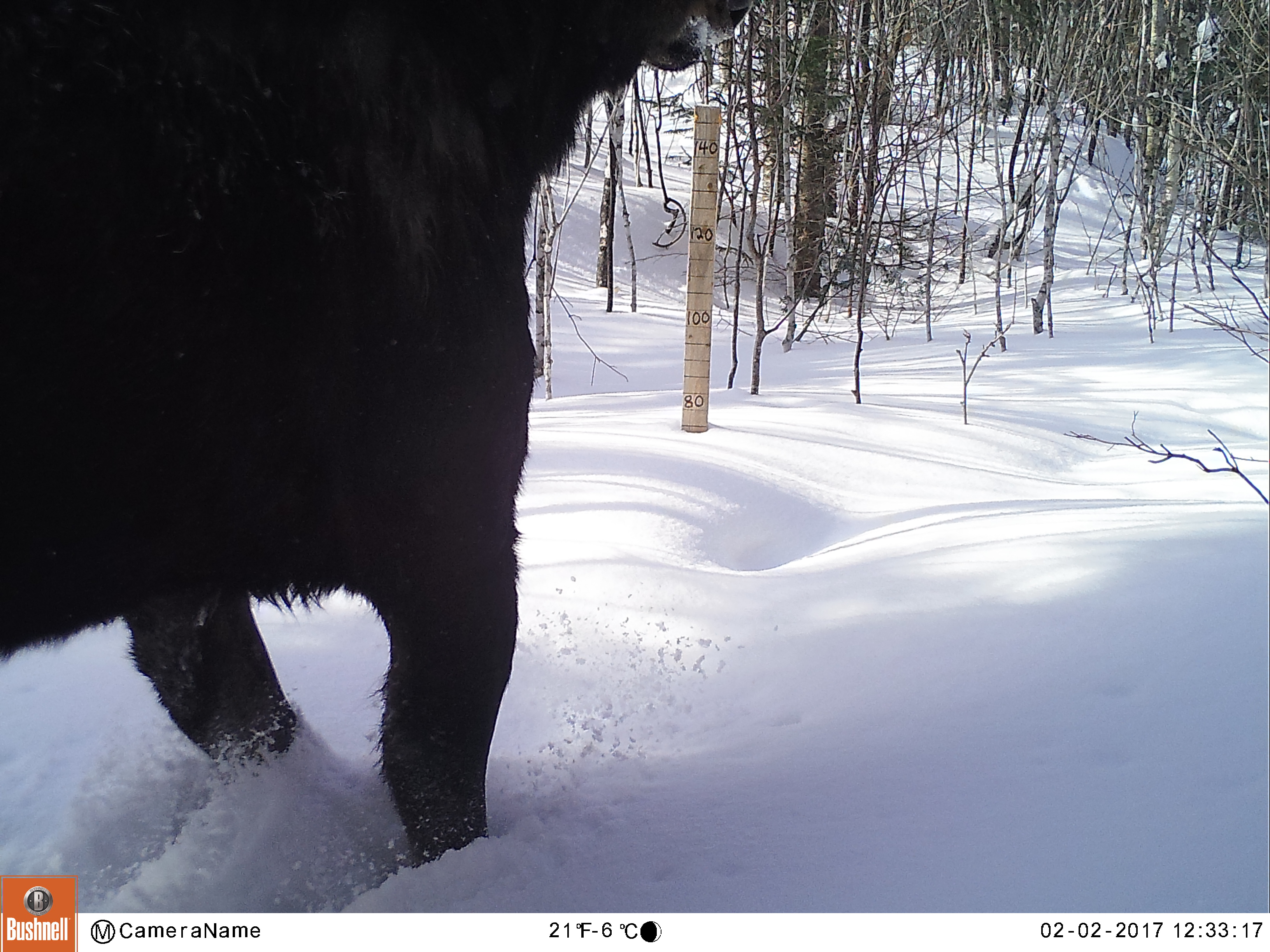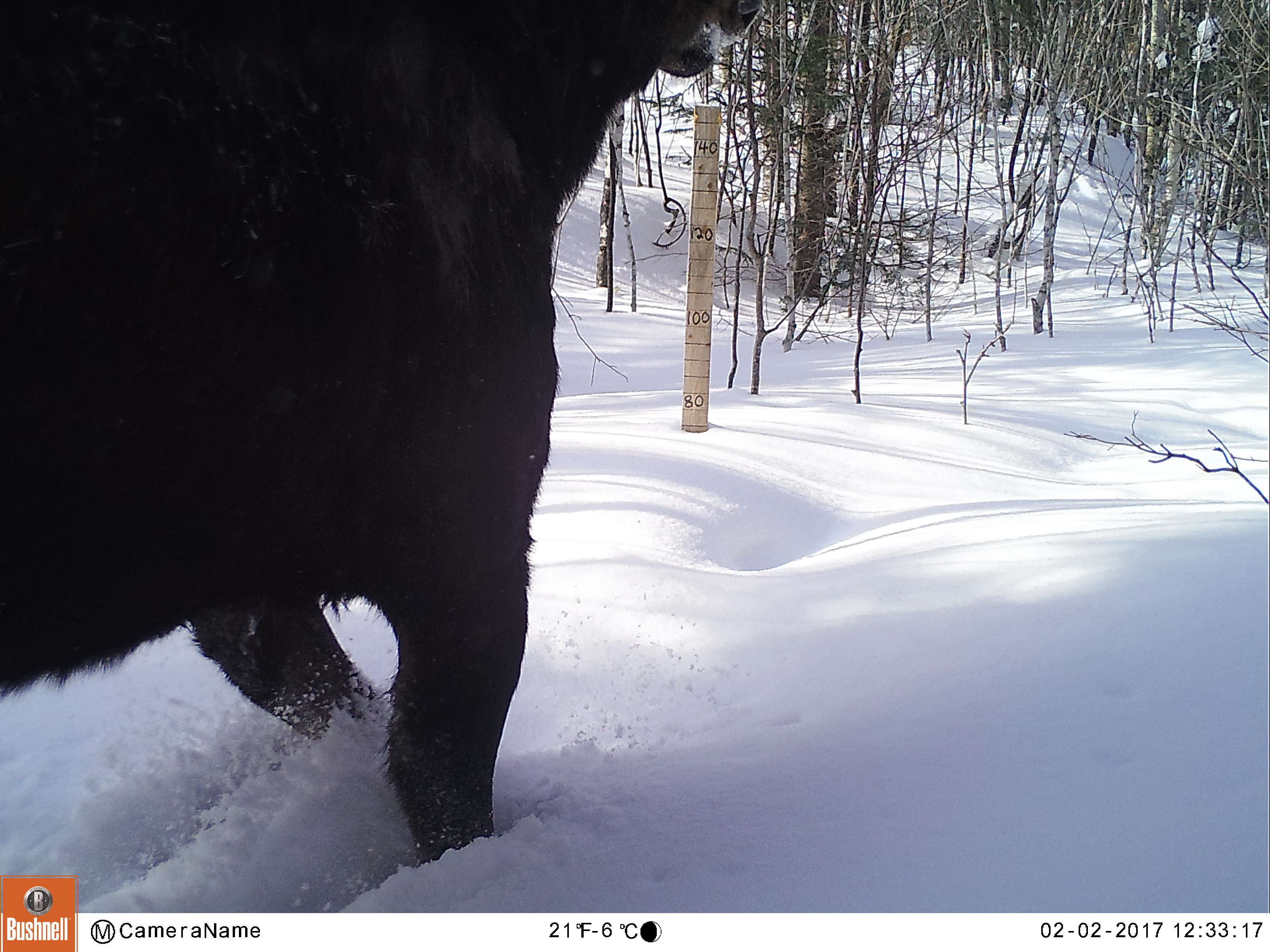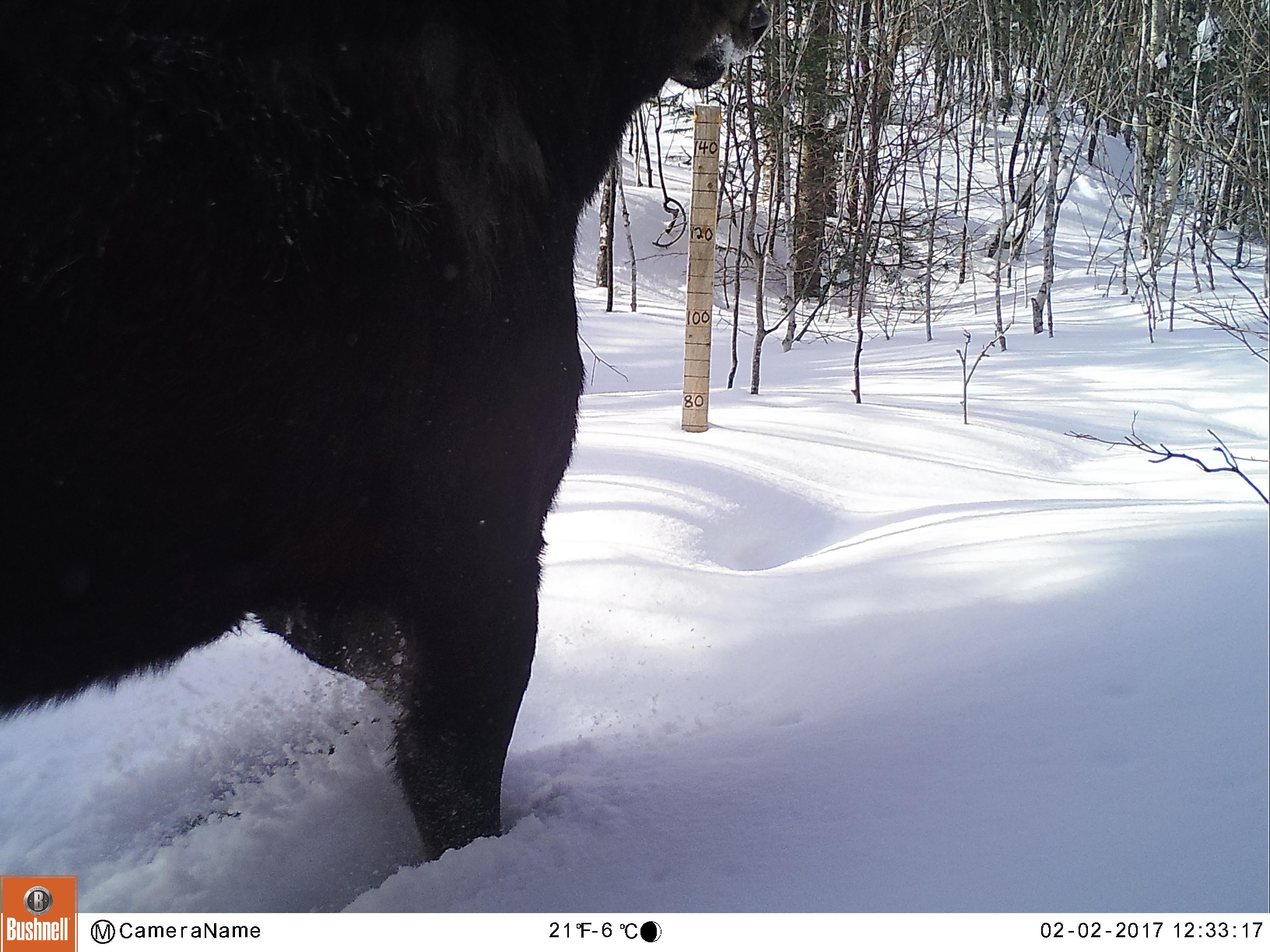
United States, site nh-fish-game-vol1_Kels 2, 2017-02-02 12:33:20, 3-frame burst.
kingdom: Animalia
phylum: Chordata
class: Mammalia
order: Artiodactyla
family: Cervidae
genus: Alces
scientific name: Alces alces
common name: moose